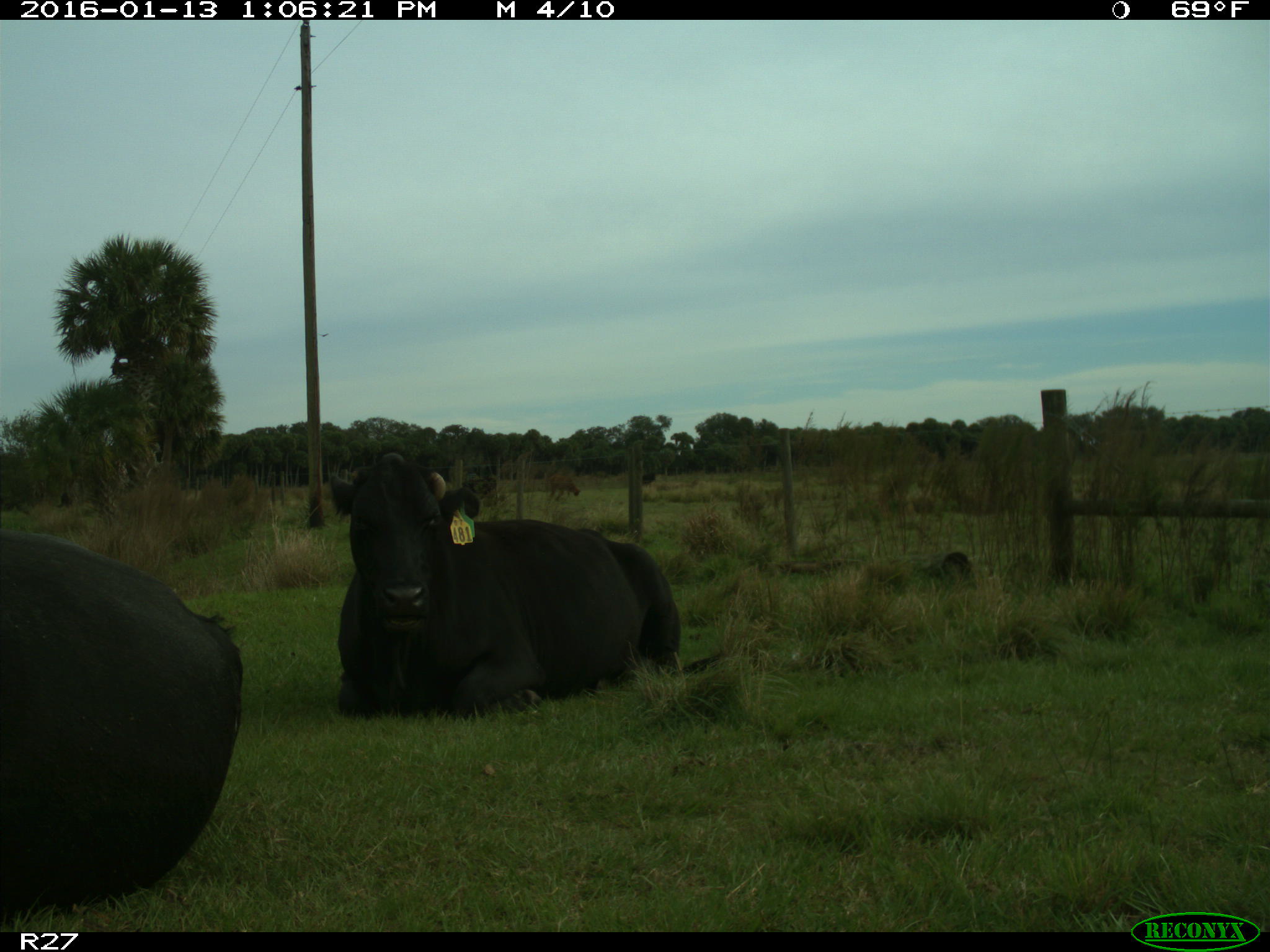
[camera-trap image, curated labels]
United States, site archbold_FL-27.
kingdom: Animalia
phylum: Chordata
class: Mammalia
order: Artiodactyla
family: Bovidae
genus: Bos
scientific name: Bos taurus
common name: domestic cow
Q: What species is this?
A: Bos taurus (domestic cow).